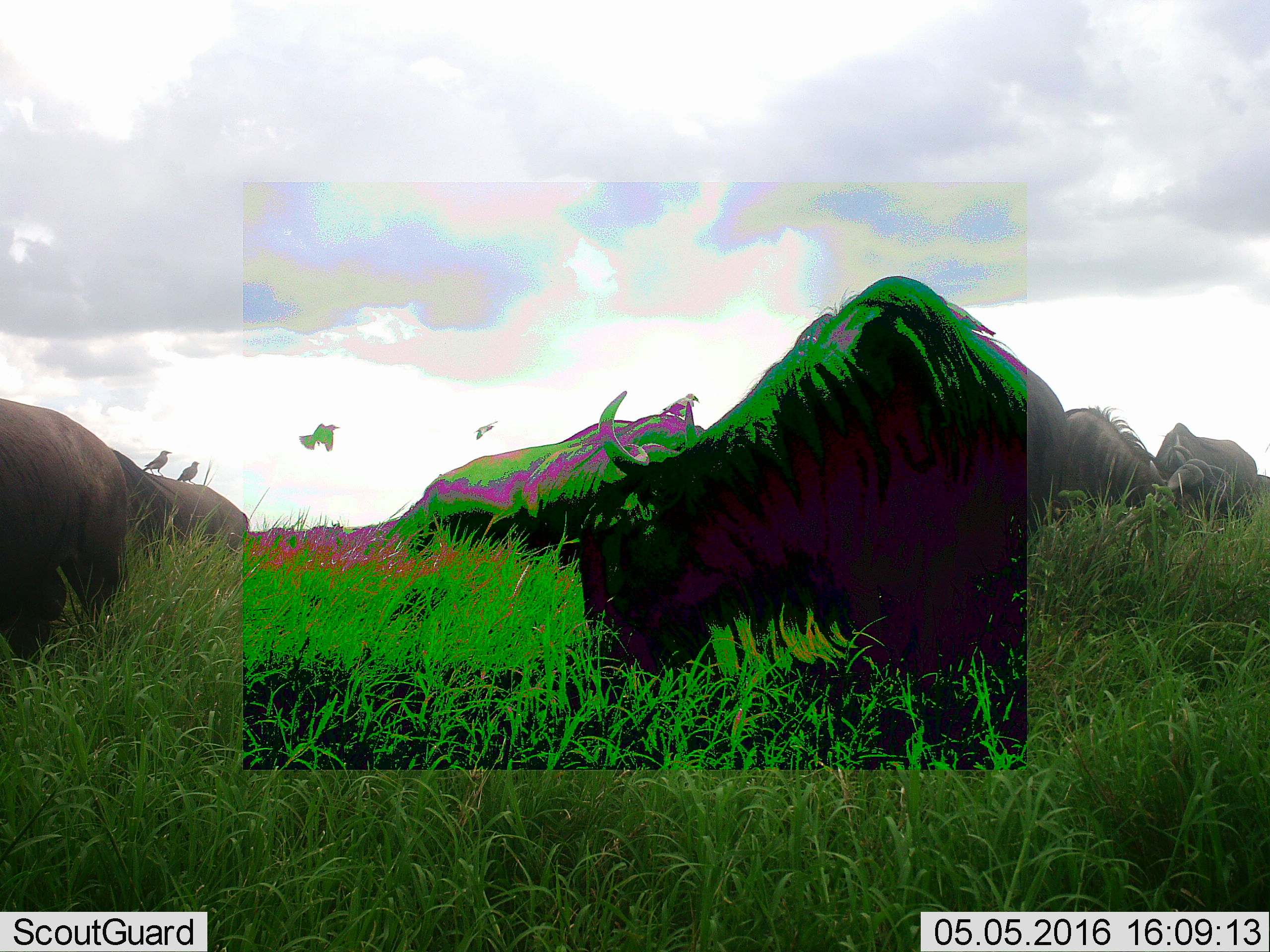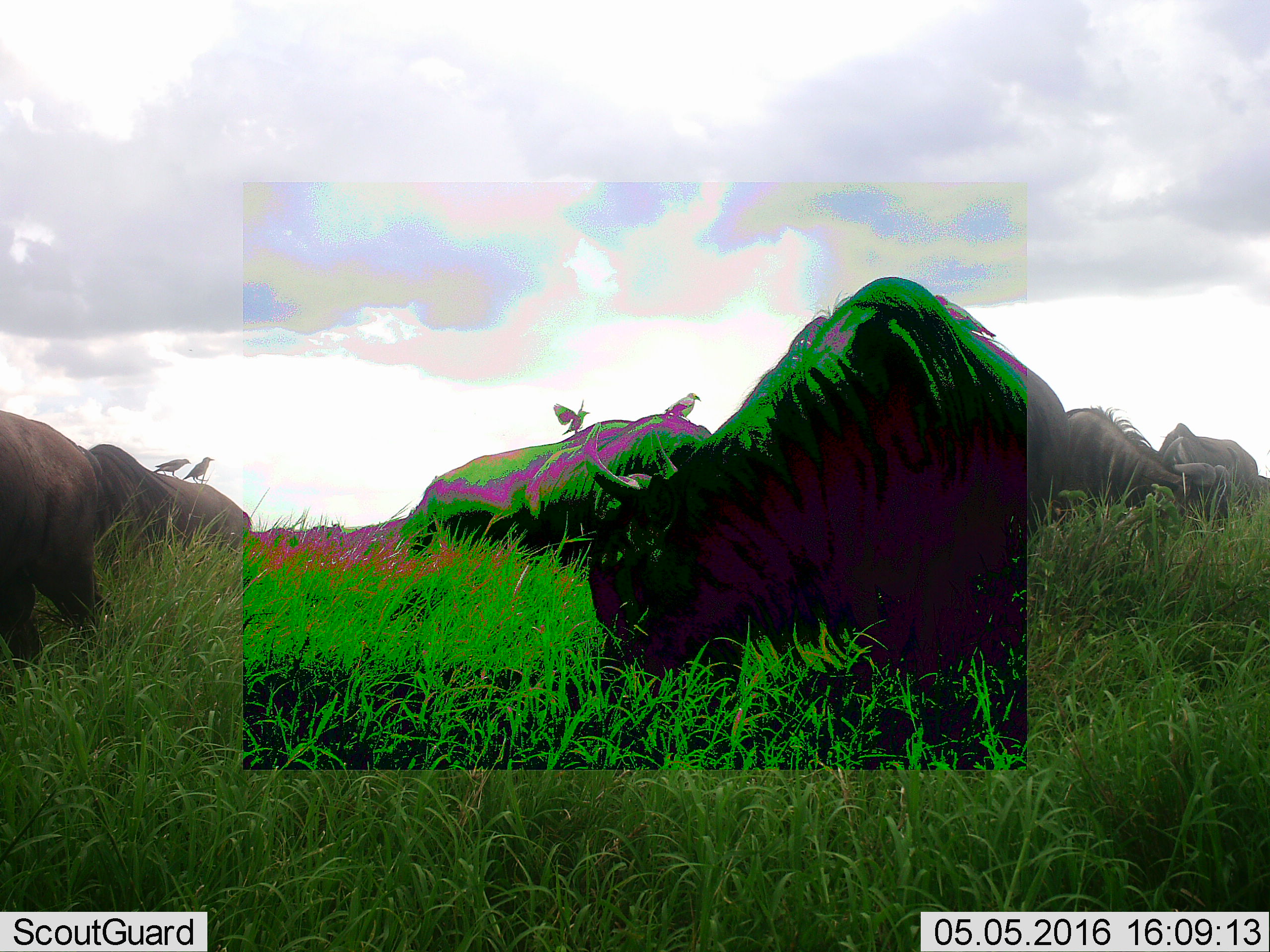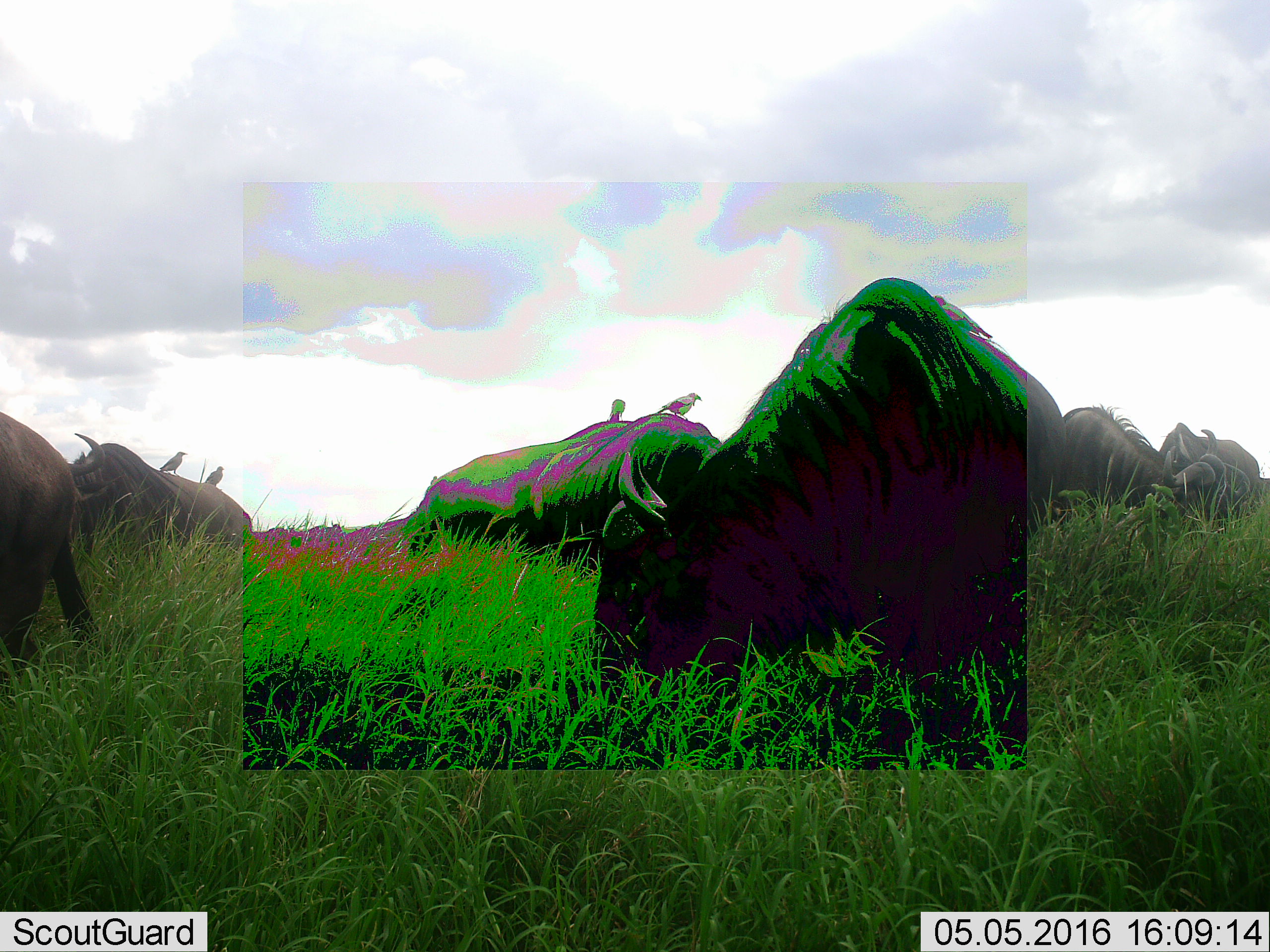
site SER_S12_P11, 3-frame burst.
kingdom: Animalia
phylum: Chordata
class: Mammalia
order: Artiodactyla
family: Bovidae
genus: Syncerus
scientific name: Syncerus caffer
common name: african buffalo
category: buffalo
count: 6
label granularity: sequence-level